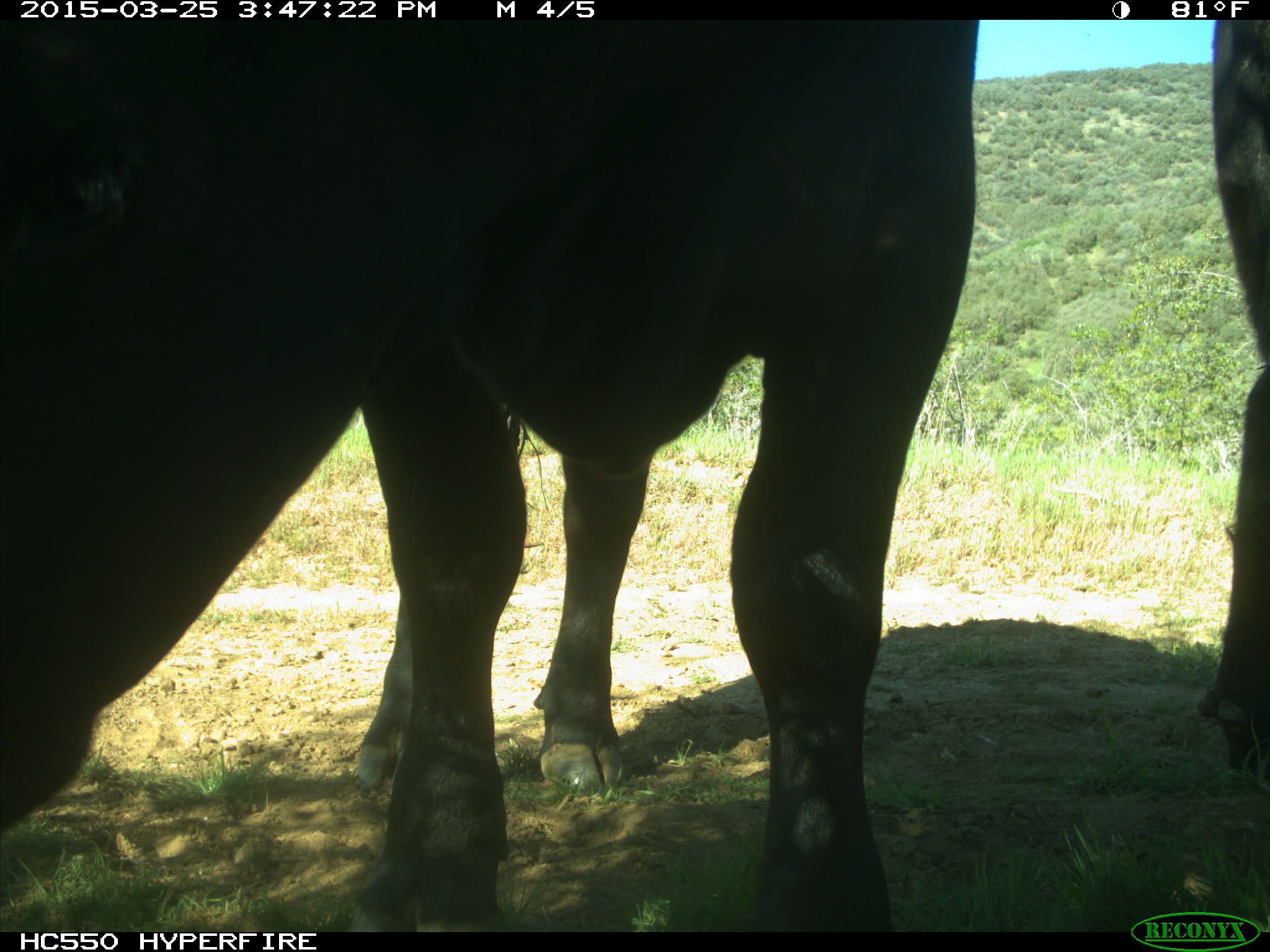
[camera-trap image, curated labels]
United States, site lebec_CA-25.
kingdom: Animalia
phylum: Chordata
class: Mammalia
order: Artiodactyla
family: Bovidae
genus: Bos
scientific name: Bos taurus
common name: domestic cow